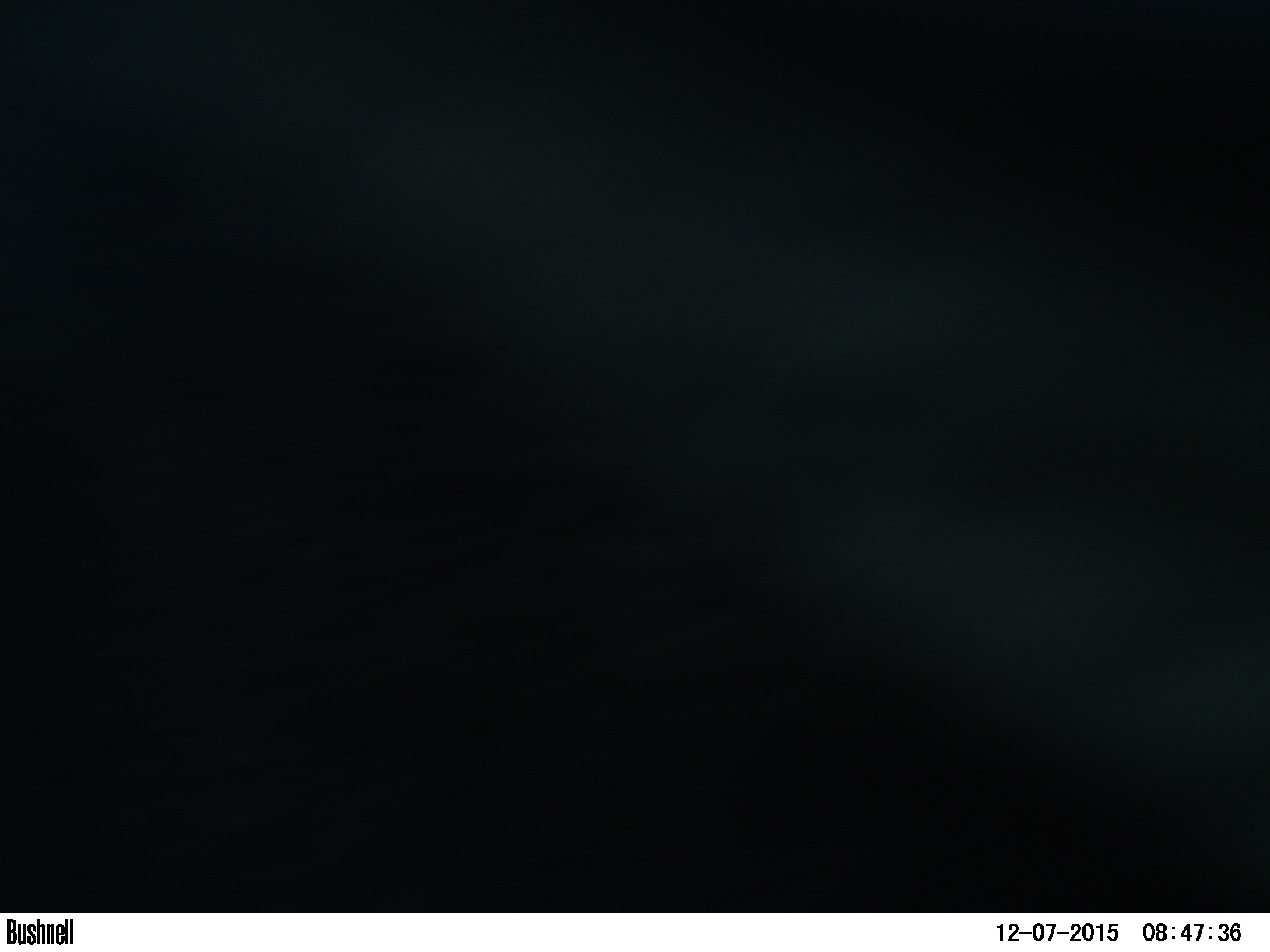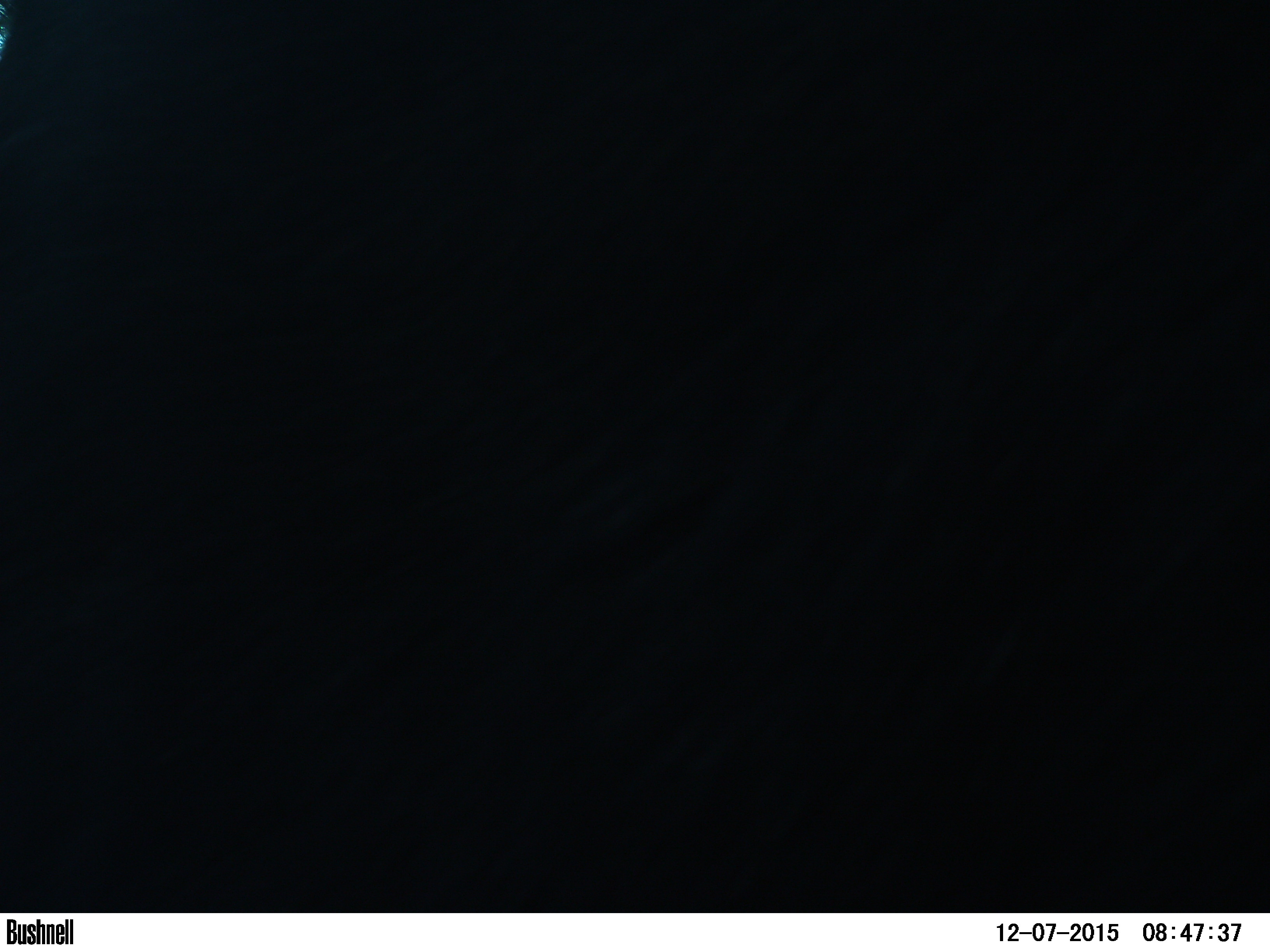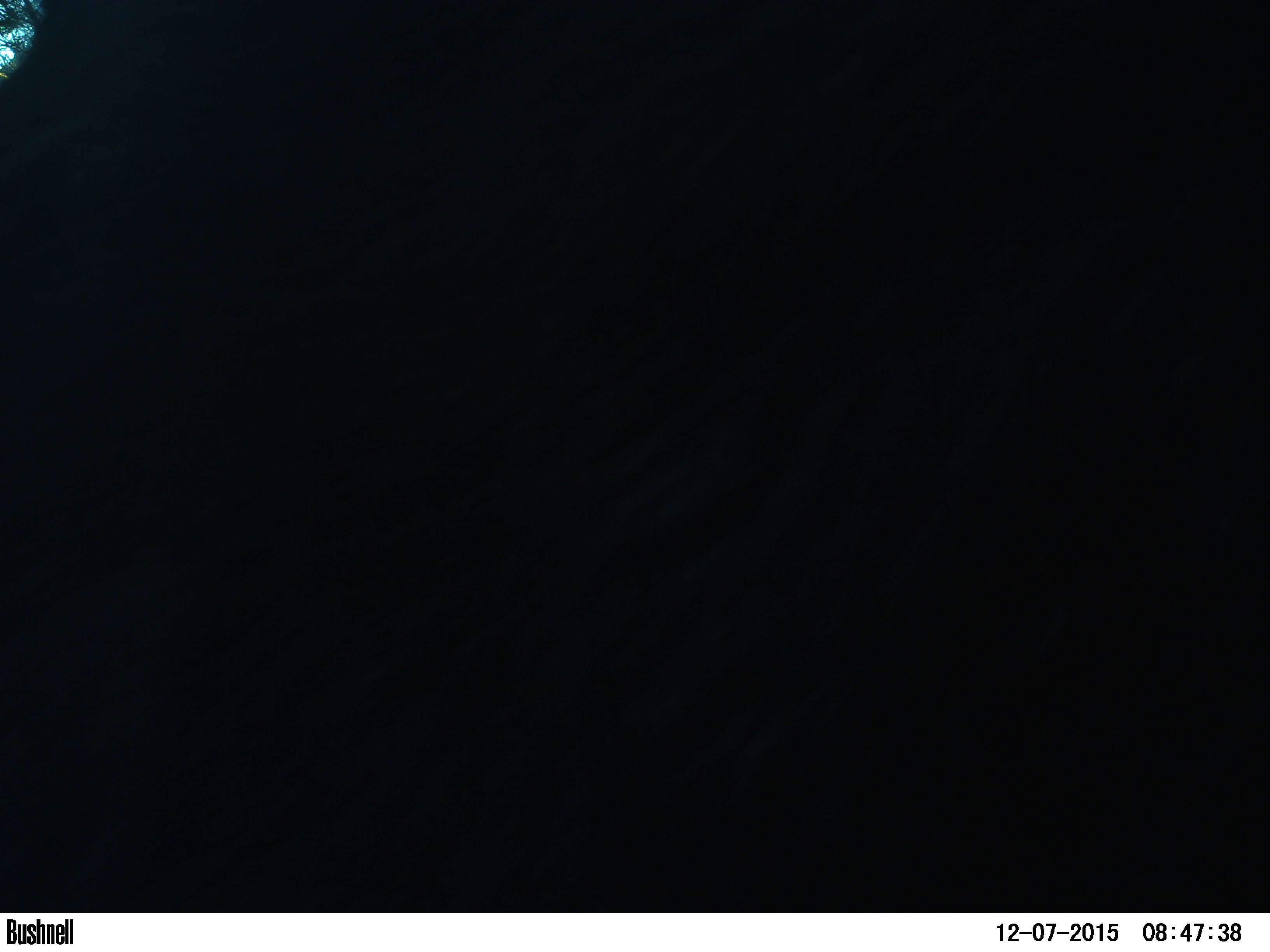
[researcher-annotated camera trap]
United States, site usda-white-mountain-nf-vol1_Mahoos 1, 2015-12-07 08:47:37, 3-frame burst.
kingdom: Animalia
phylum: Chordata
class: Mammalia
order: Artiodactyla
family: Cervidae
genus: Alces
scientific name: Alces alces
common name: moose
Moose (Alces alces).